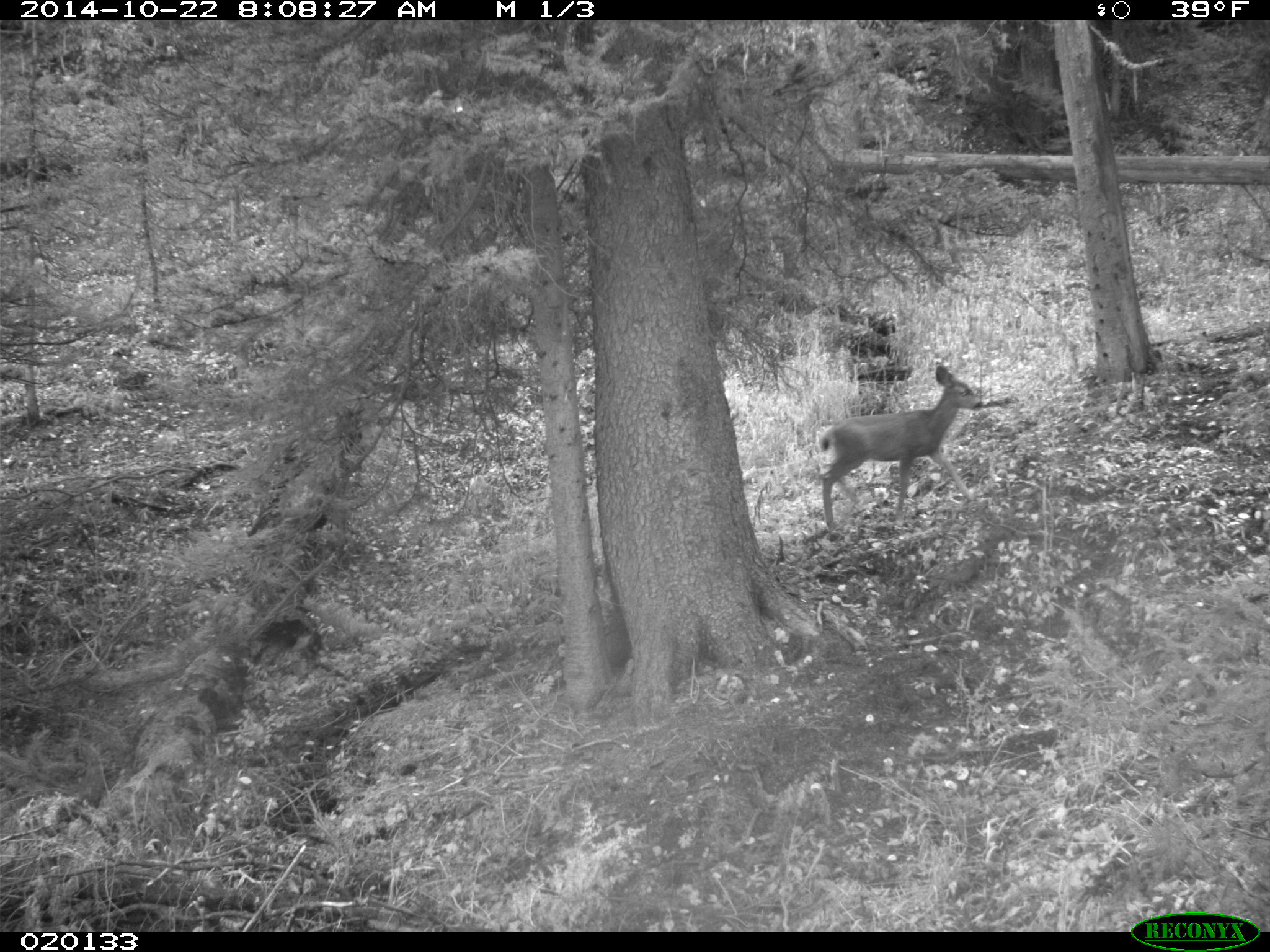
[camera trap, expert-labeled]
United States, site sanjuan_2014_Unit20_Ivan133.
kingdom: Animalia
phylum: Chordata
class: Mammalia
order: Artiodactyla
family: Cervidae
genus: Odocoileus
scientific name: Odocoileus hemionus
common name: mule deer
Odocoileus hemionus (mule deer).